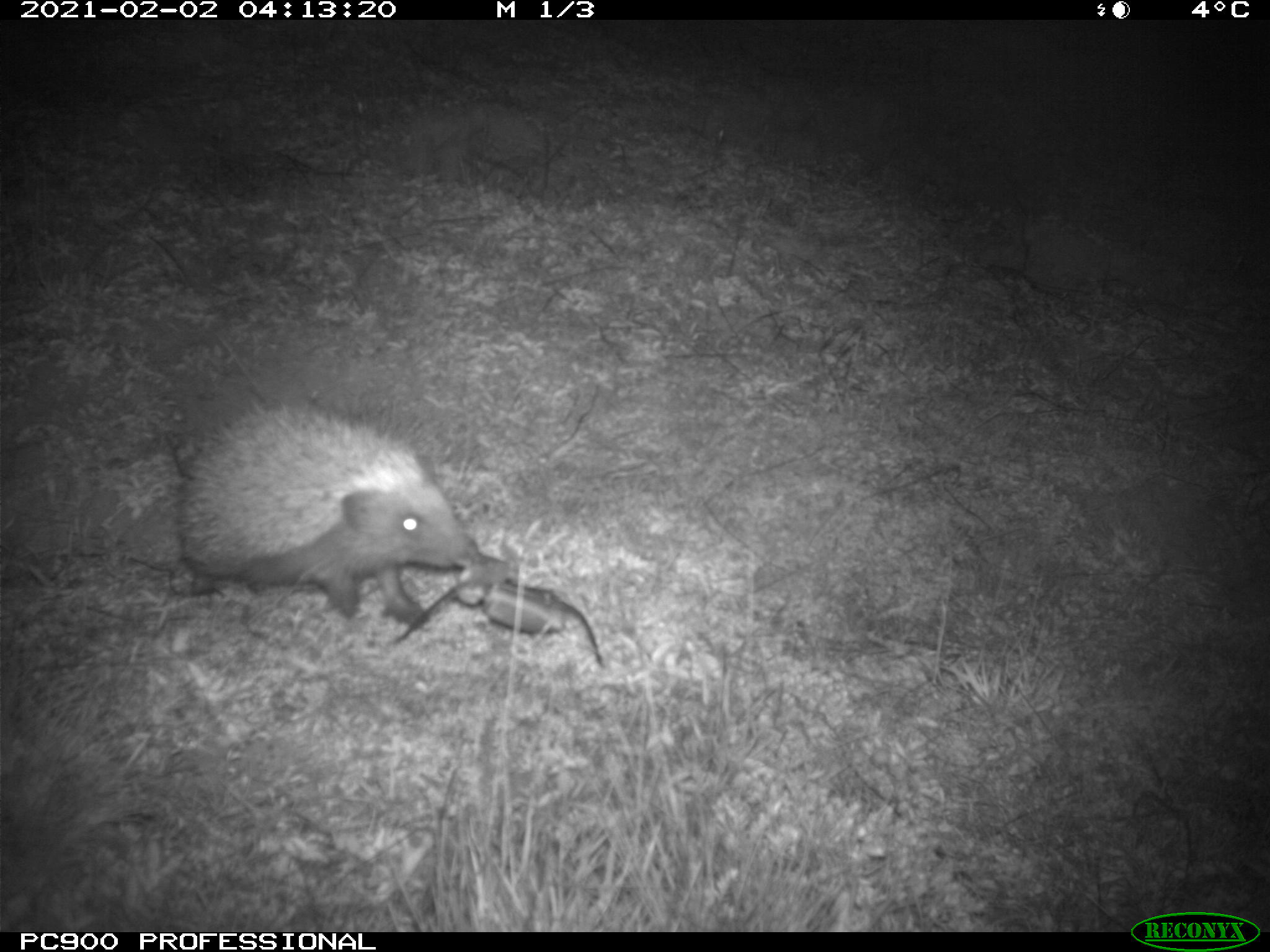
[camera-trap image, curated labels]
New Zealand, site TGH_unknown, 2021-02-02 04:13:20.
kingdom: Animalia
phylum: Chordata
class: Mammalia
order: Eulipotyphla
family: Erinaceidae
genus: Erinaceus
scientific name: Erinaceus europaeus europaeus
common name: european hedgehog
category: hedgehog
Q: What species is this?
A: Hedgehog (european hedgehog) (Erinaceus europaeus europaeus).